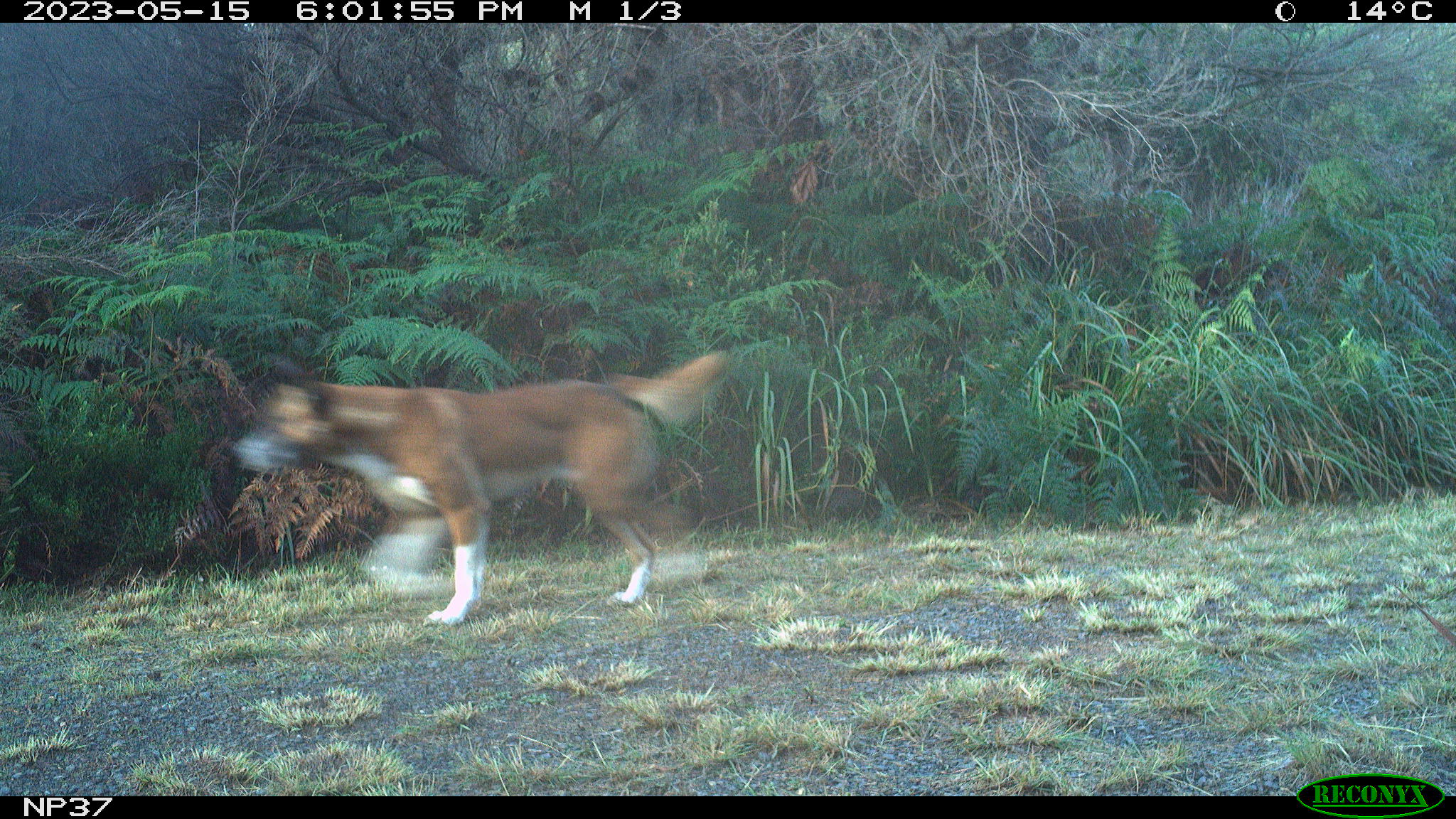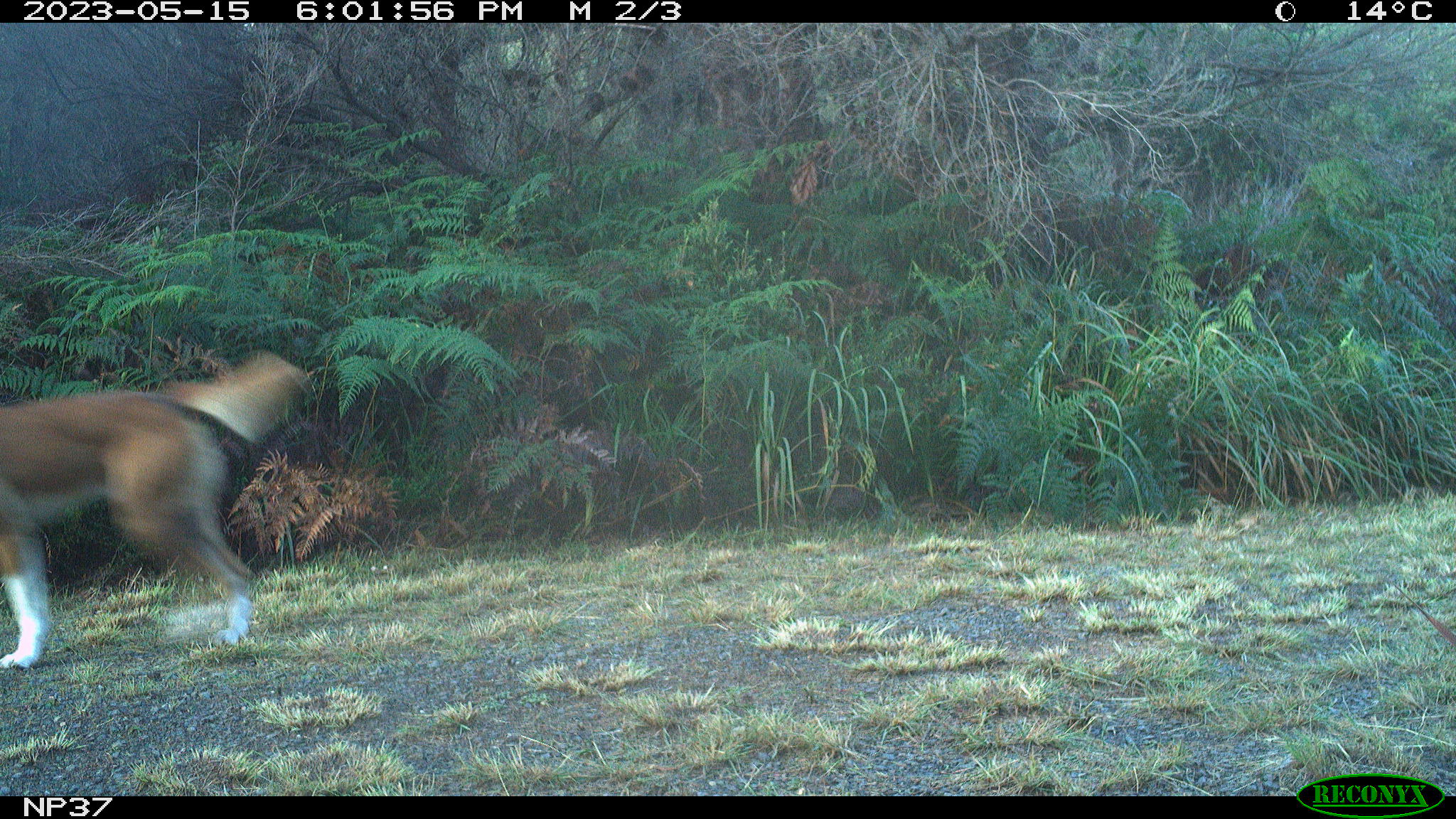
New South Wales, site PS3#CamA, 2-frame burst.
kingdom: Animalia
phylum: Chordata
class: Mammalia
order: Carnivora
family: Canidae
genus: Canis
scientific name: Canis familiaris dingo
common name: dingo